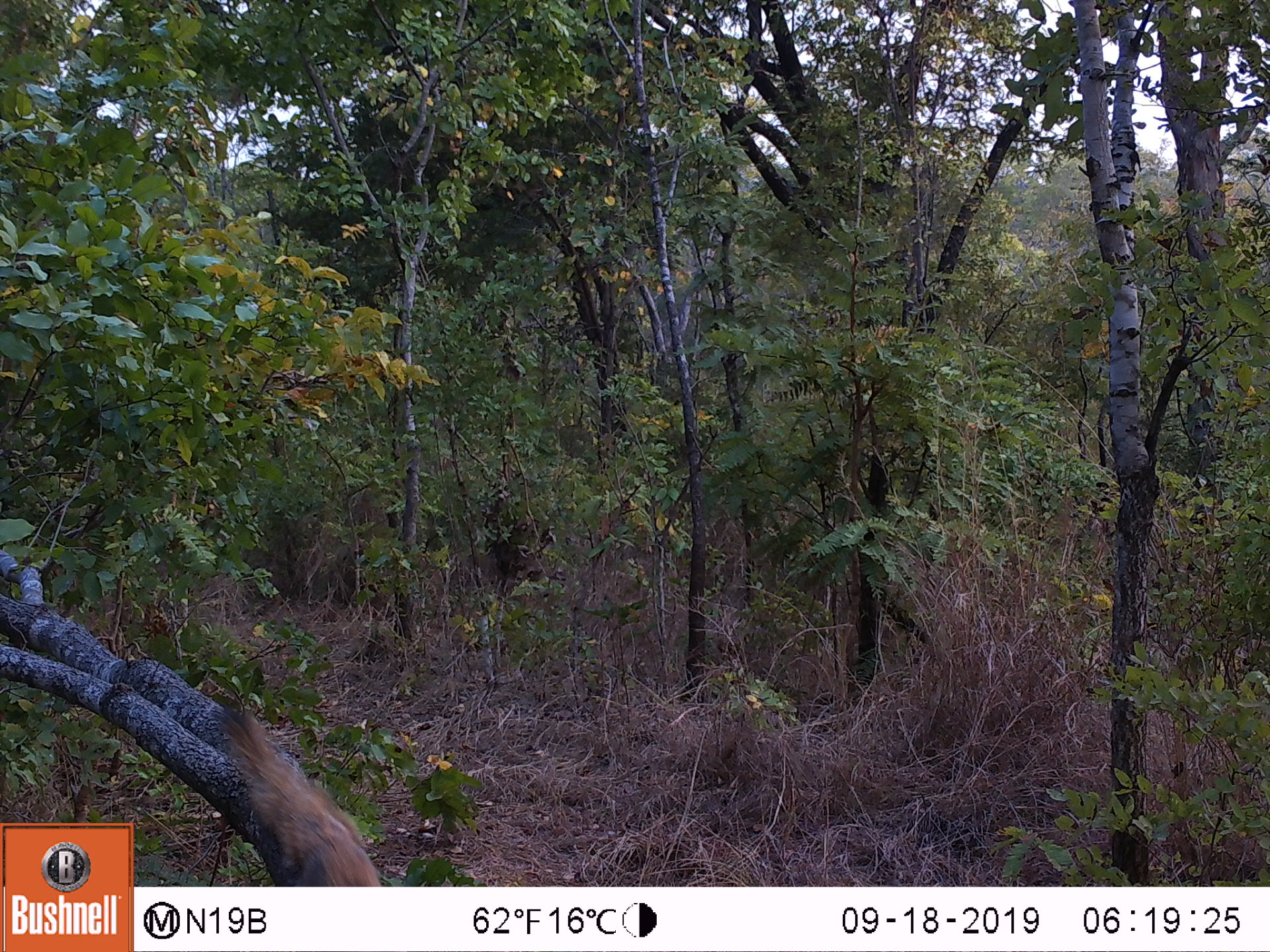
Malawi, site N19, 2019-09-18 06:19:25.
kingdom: Animalia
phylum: Chordata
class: Mammalia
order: Rodentia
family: Sciuridae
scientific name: Sciuridae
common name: squirrel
Squirrel (Sciuridae), count 1.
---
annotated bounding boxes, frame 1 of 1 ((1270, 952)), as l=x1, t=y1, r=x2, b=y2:
squirrel: l=211, t=695, r=405, b=887